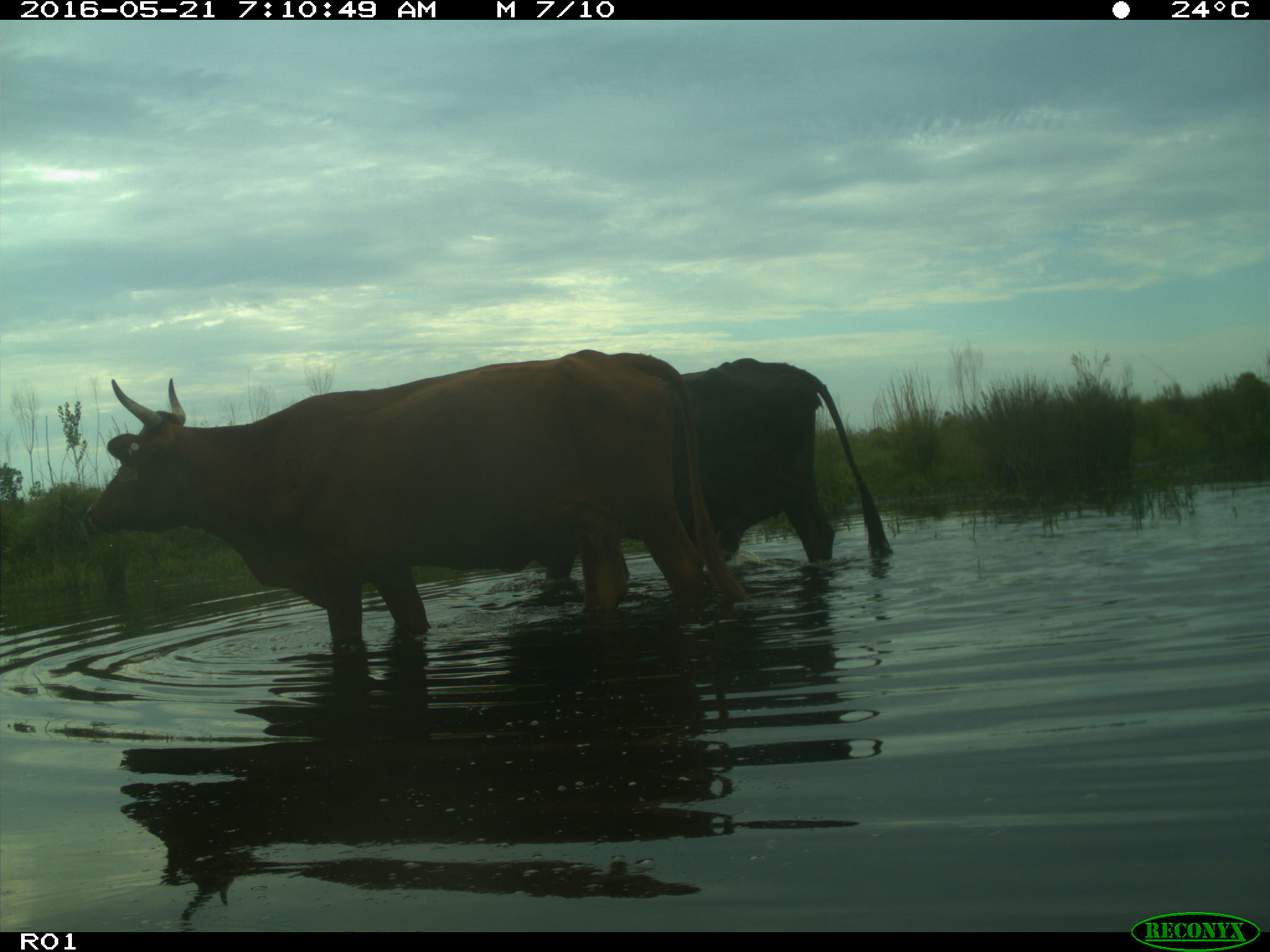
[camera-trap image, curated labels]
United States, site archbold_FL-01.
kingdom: Animalia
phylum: Chordata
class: Mammalia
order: Artiodactyla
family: Bovidae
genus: Bos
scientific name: Bos taurus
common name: domestic cow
Bos taurus (domestic cow).